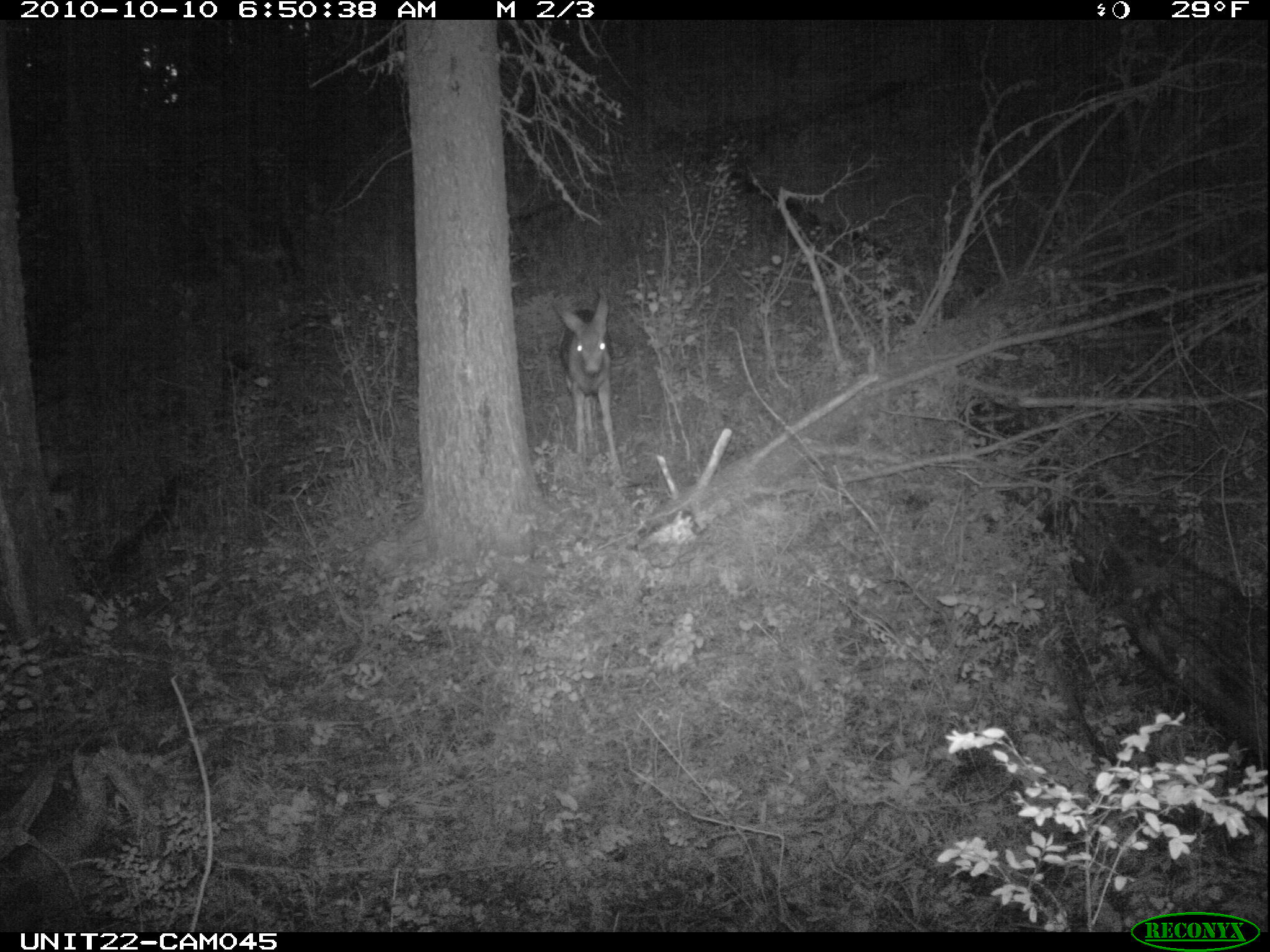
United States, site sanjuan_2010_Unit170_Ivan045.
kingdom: Animalia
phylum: Chordata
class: Mammalia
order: Artiodactyla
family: Cervidae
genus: Odocoileus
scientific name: Odocoileus hemionus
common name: mule deer